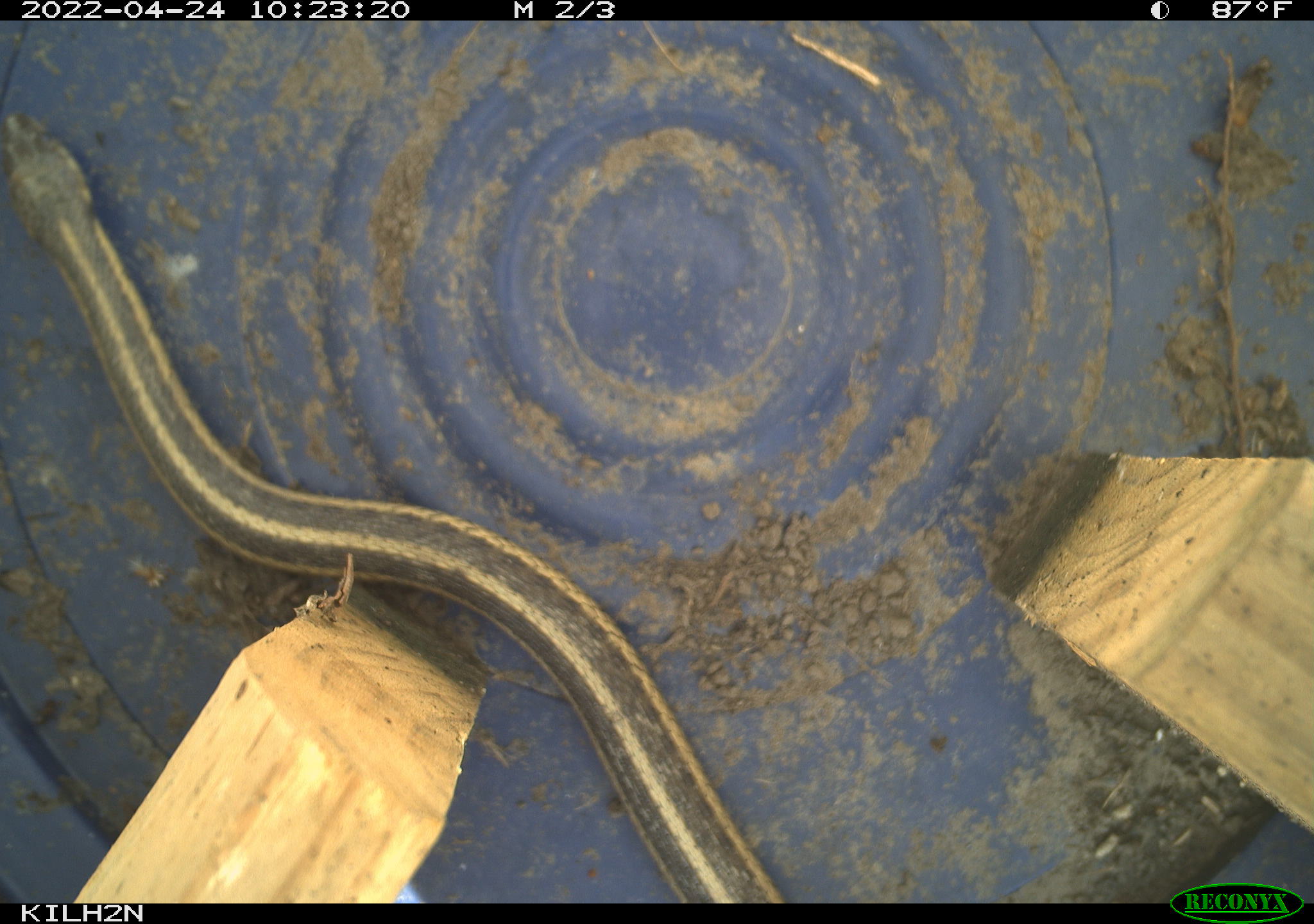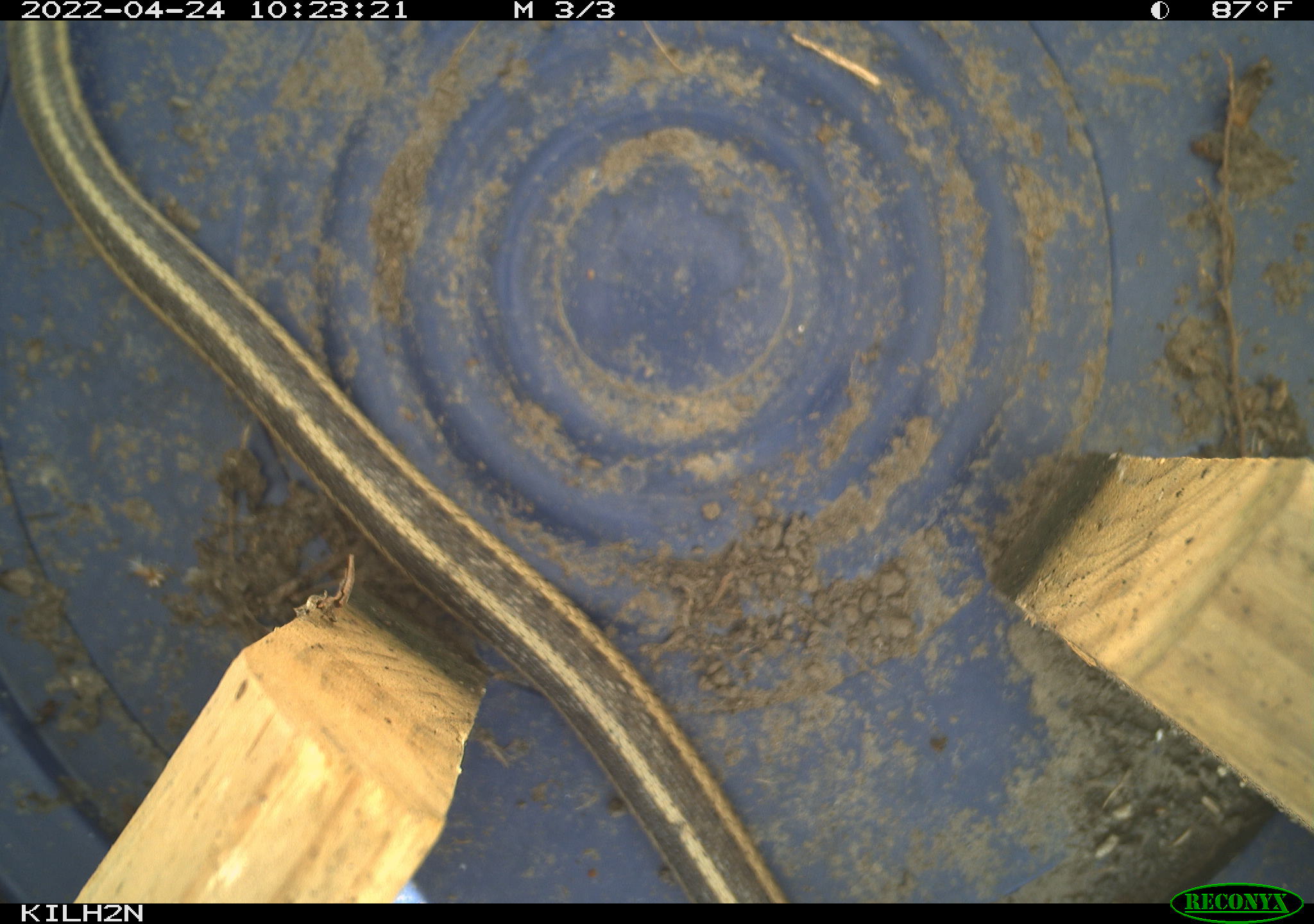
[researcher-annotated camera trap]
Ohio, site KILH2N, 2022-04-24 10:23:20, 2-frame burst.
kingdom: Animalia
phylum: Chordata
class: Reptilia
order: Squamata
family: Colubridae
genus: Thamnophis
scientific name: Thamnophis sirtalis sirtalis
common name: eastern gartersnake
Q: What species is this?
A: Eastern gartersnake (Thamnophis sirtalis sirtalis).